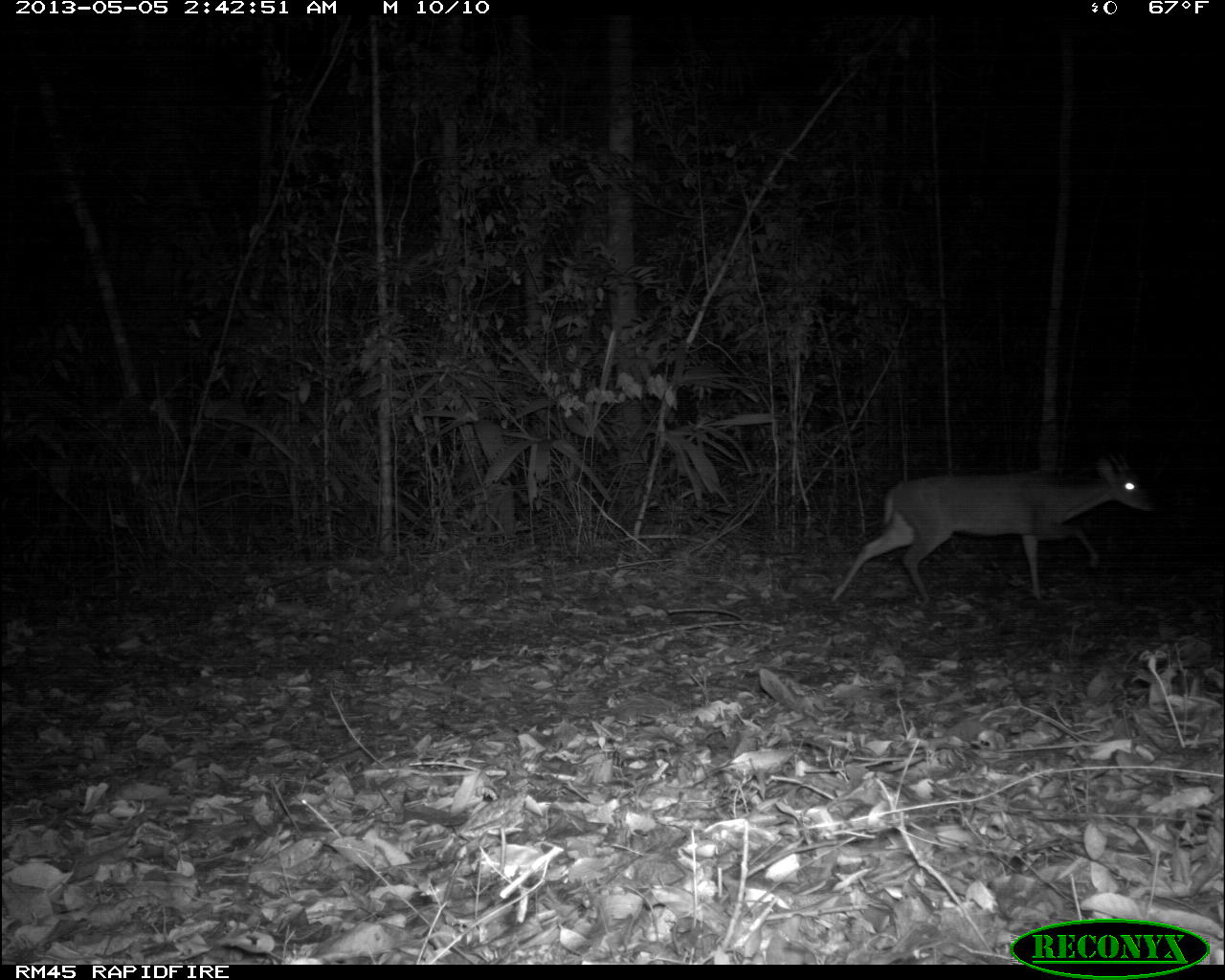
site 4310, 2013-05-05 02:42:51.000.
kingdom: Animalia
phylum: Chordata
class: Mammalia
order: Artiodactyla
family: Cervidae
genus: Mazama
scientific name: Mazama temama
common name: central american red brocket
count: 1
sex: male